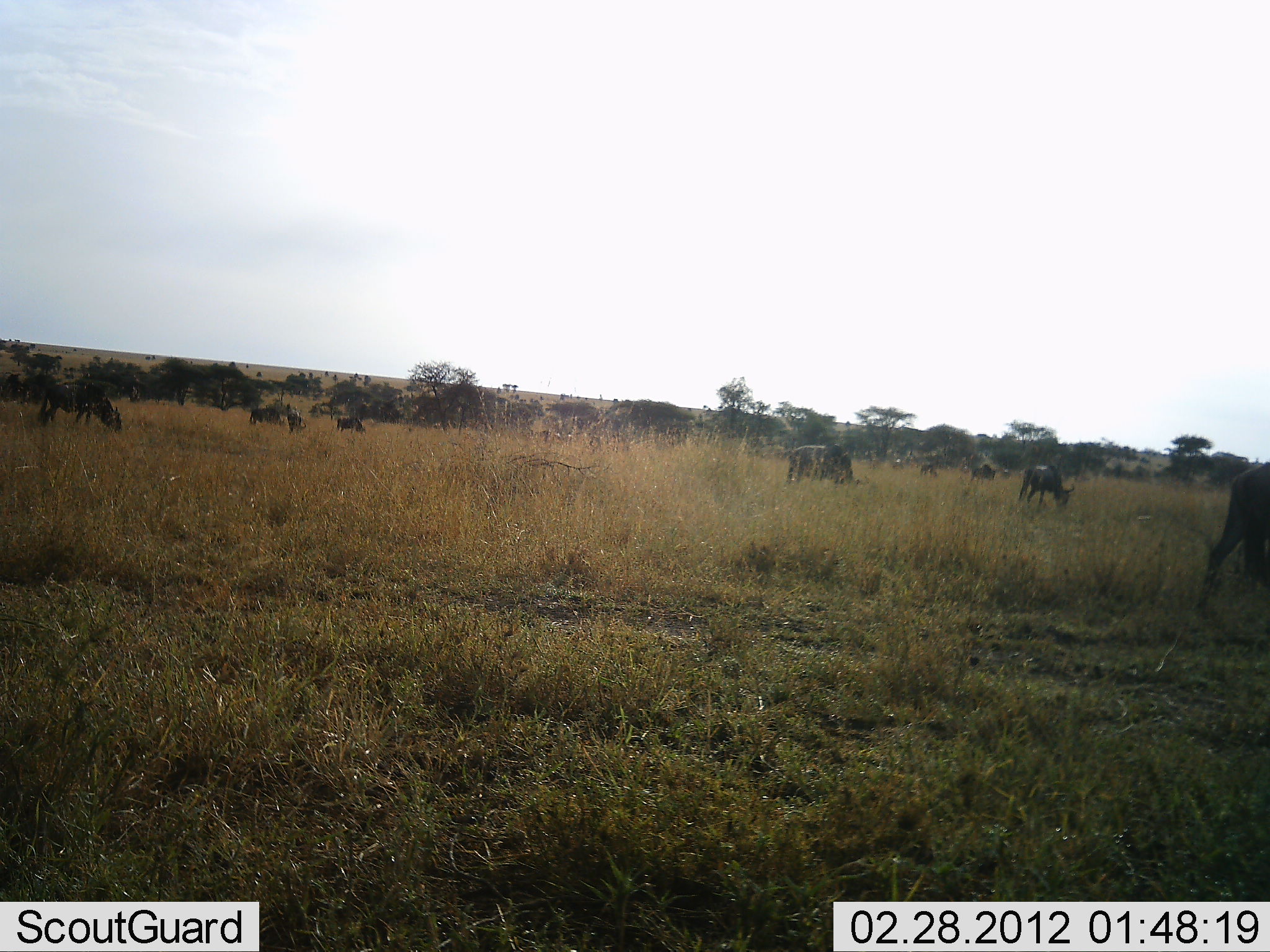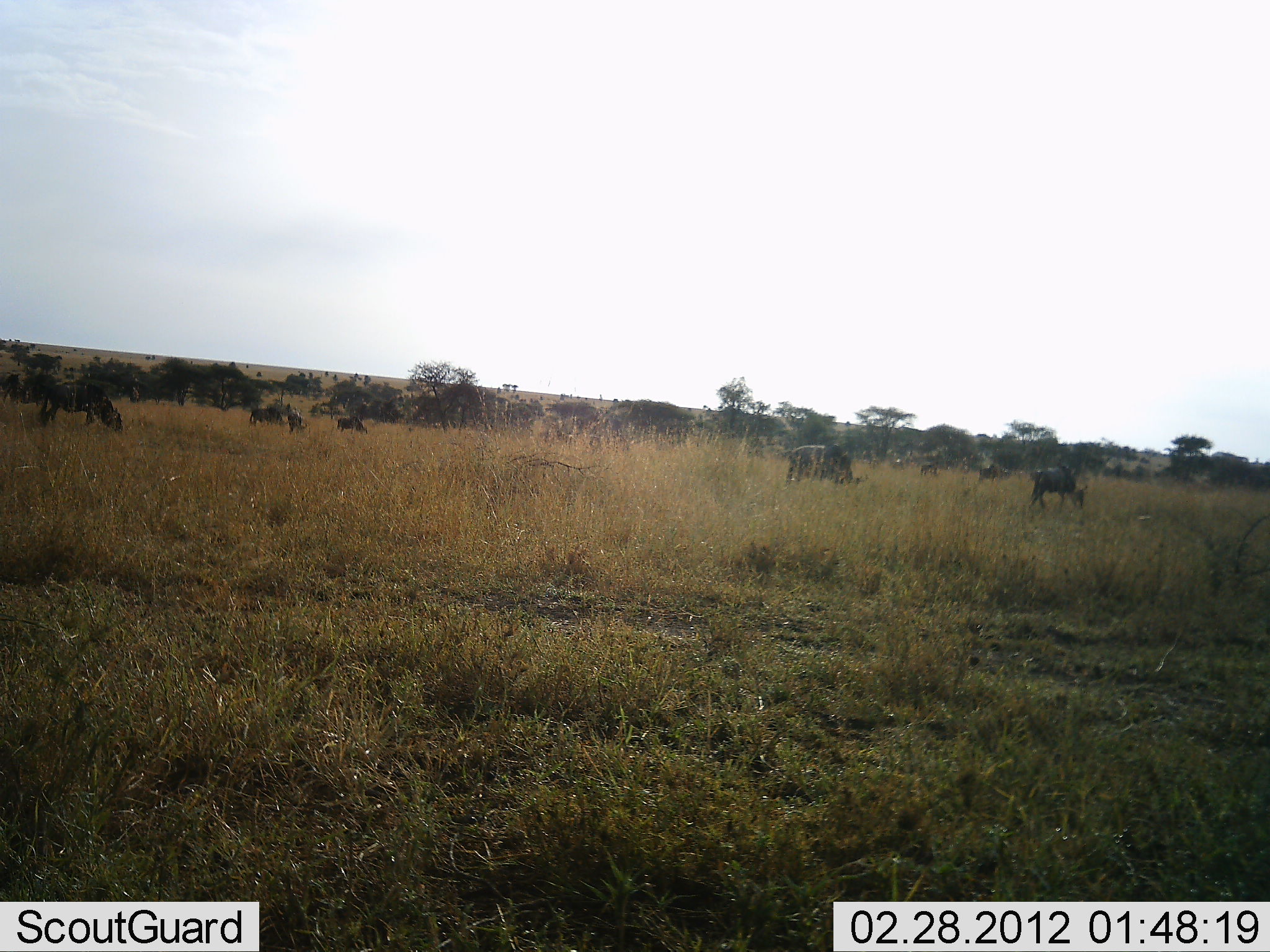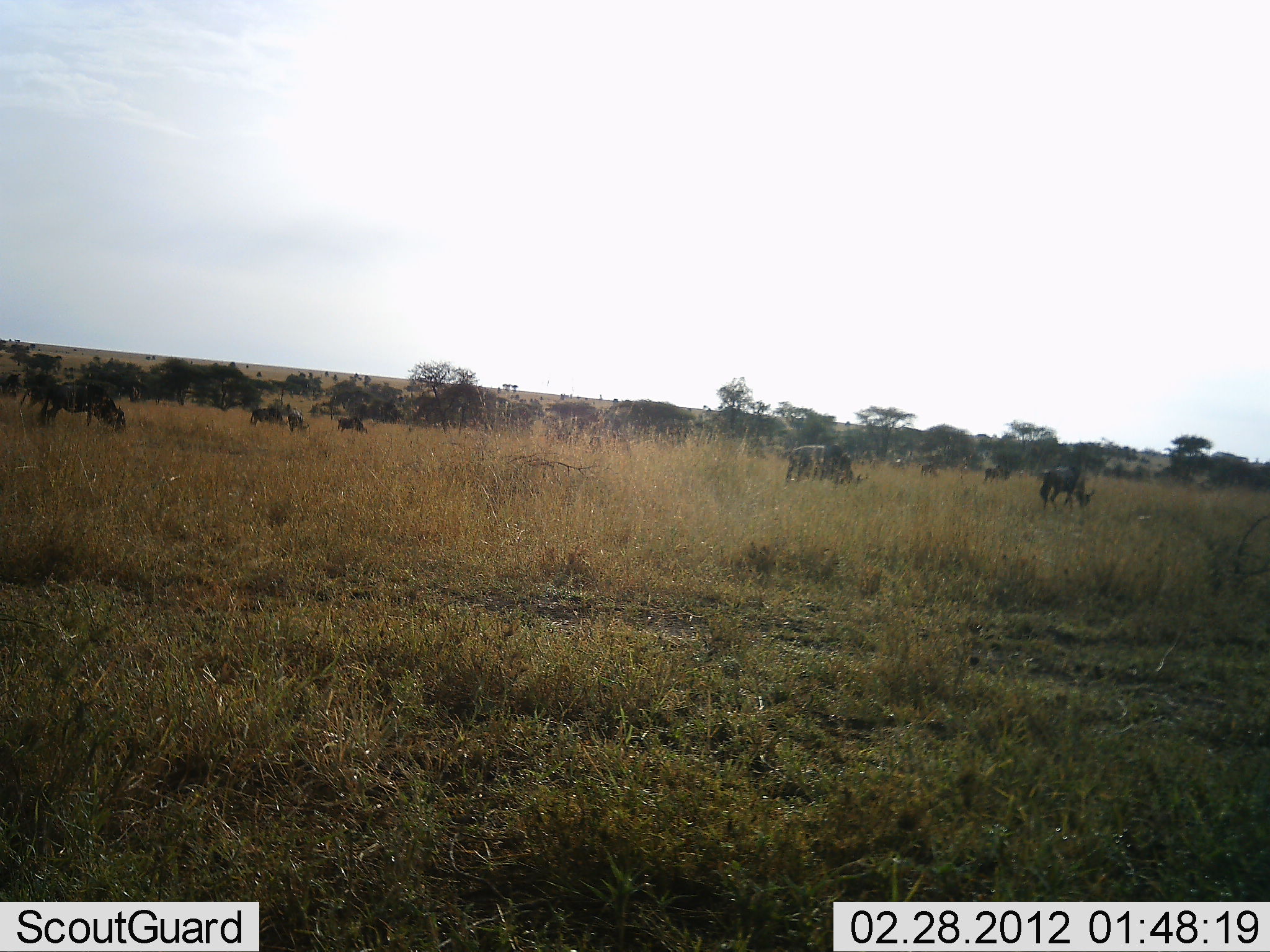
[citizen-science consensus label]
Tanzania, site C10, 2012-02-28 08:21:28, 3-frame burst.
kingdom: Animalia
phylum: Chordata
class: Mammalia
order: Artiodactyla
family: Bovidae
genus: Connochaetes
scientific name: Connochaetes taurinus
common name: blue wildebeest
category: wildebeest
Wildebeest (blue wildebeest) (Connochaetes taurinus), count 11-50. Behavior (volunteer vote fractions): standing 18%, resting 0%, moving 55%, interacting 0%. Young present (vote fraction): 0%. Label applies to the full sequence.